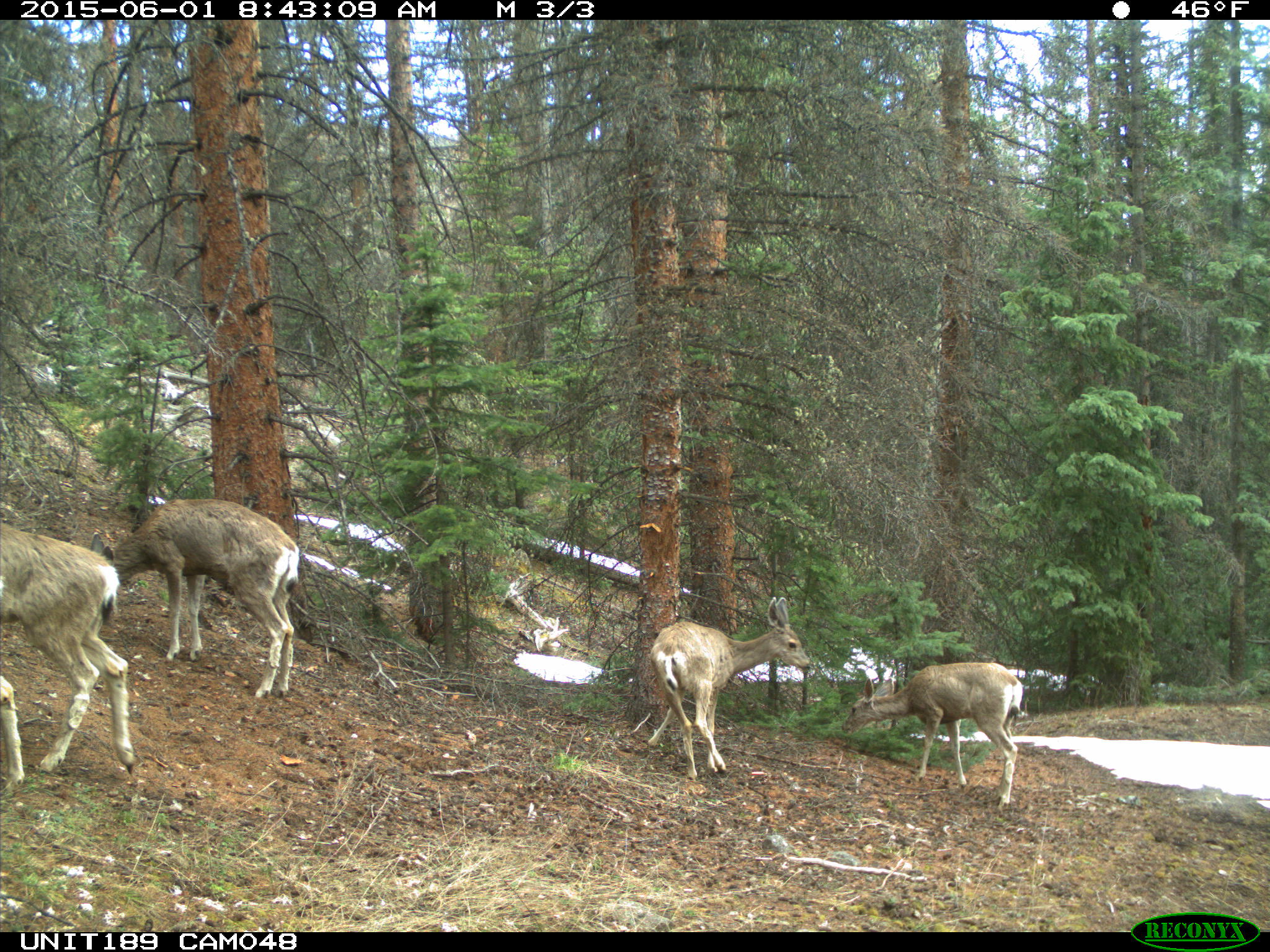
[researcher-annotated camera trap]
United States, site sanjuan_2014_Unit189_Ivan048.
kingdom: Animalia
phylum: Chordata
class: Mammalia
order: Artiodactyla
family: Cervidae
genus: Odocoileus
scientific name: Odocoileus hemionus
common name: mule deer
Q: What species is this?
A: Odocoileus hemionus (mule deer).